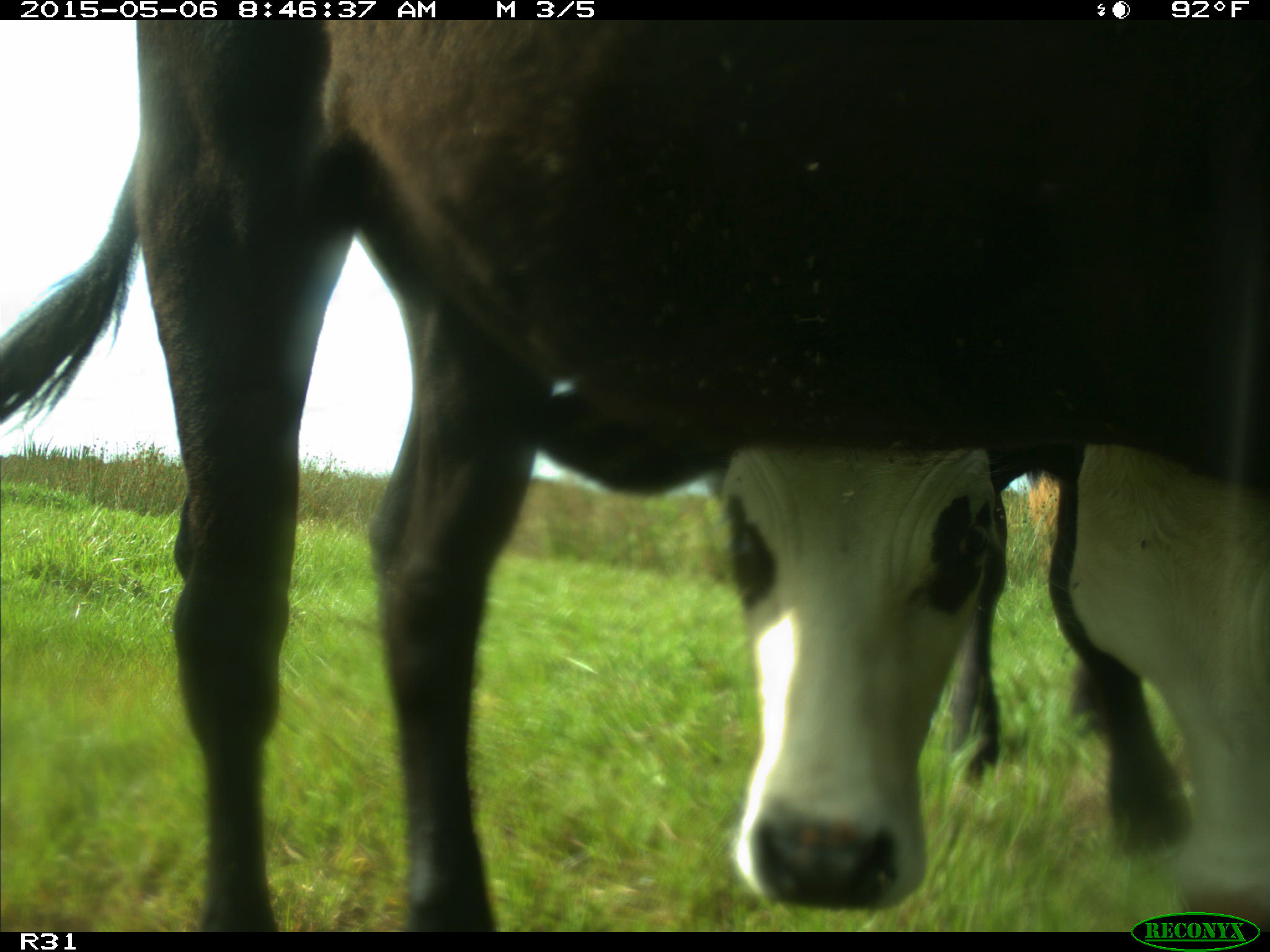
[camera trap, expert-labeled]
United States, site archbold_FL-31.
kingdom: Animalia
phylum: Chordata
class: Mammalia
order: Artiodactyla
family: Bovidae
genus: Bos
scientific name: Bos taurus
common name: domestic cow